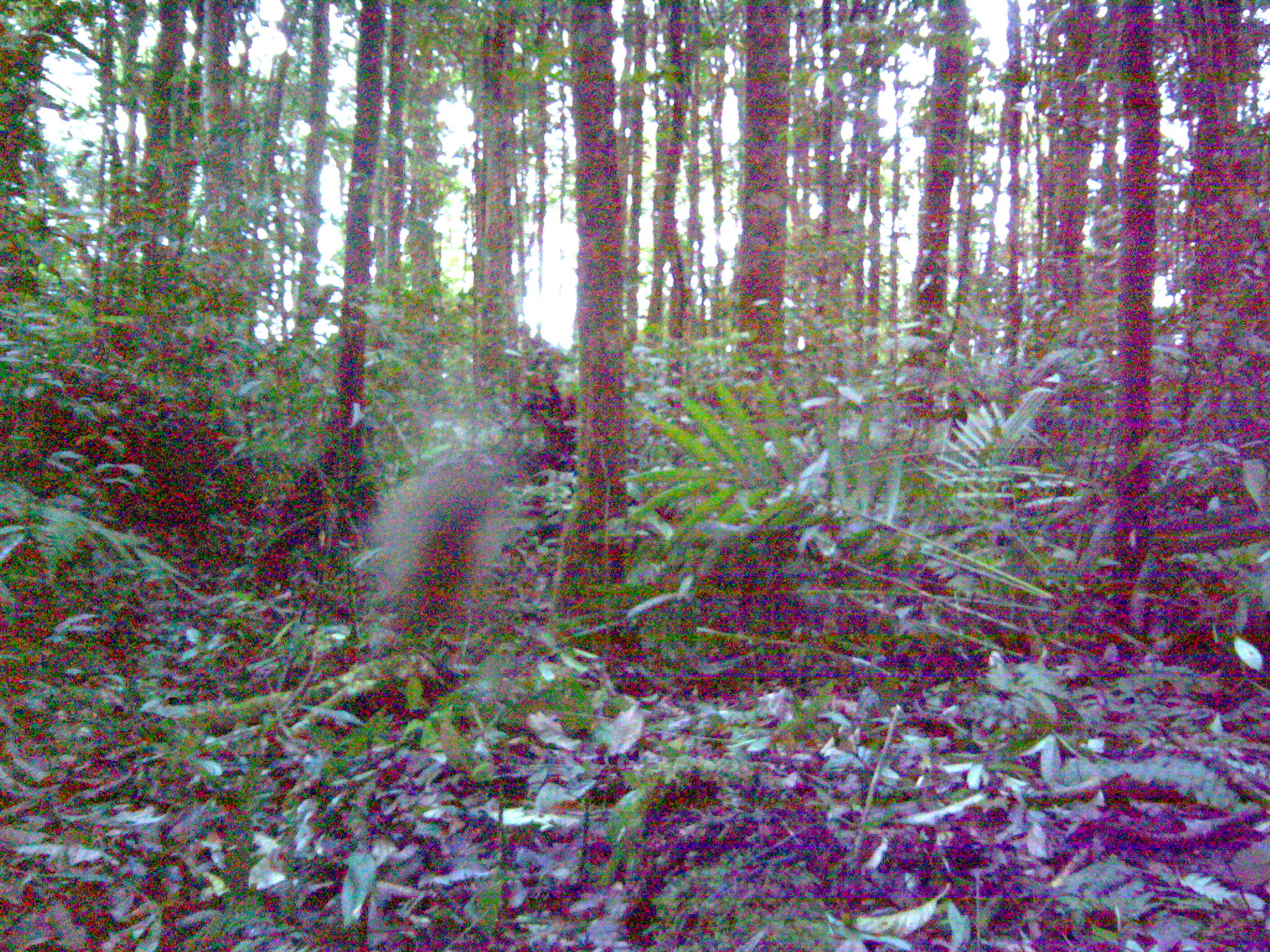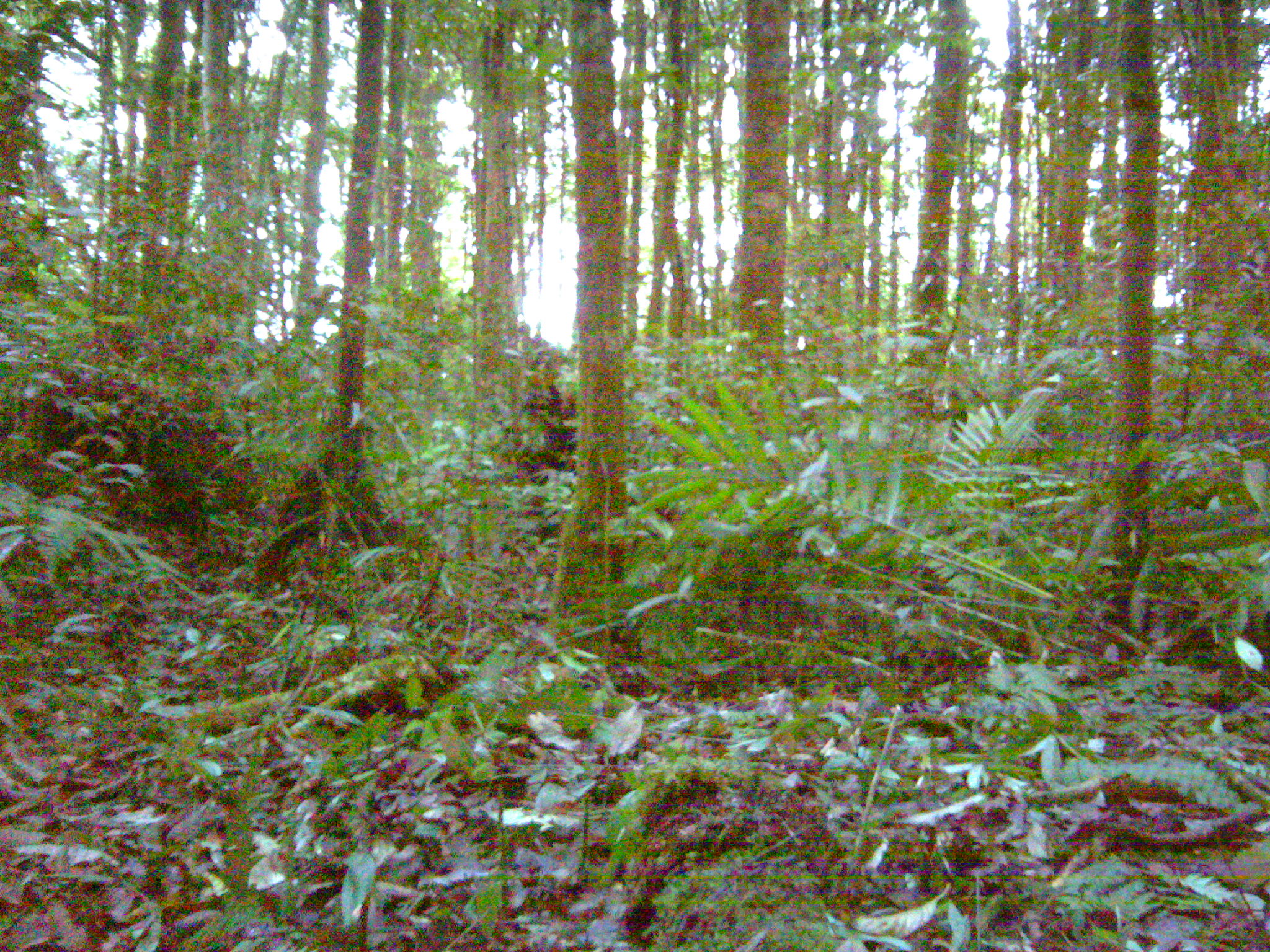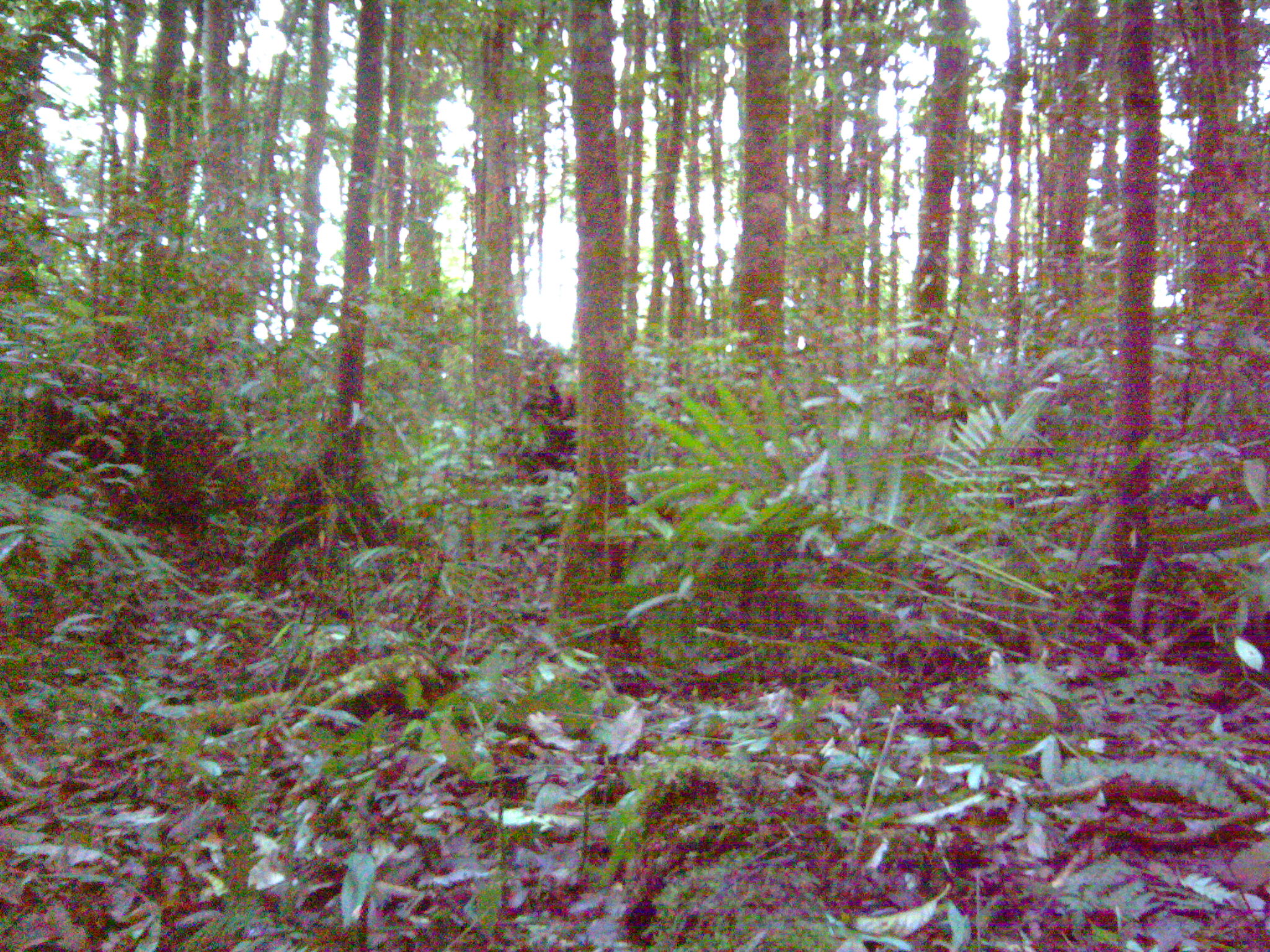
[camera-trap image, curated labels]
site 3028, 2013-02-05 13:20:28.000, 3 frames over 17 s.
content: unidentified animal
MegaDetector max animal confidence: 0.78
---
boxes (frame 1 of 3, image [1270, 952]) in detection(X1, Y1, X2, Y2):
unknown: detection(362, 443, 494, 661)